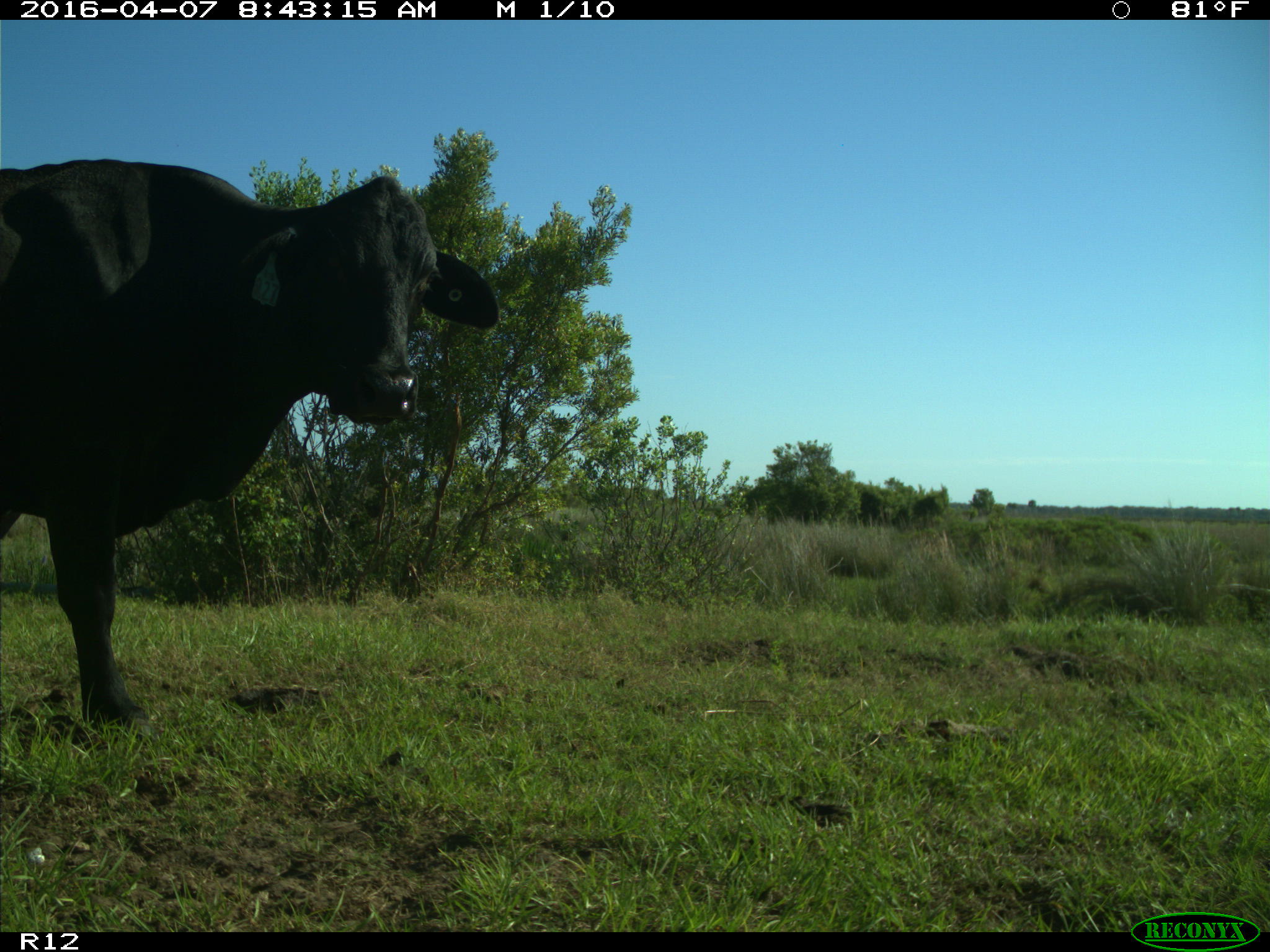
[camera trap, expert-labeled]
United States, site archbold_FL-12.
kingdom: Animalia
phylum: Chordata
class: Mammalia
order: Artiodactyla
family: Bovidae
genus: Bos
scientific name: Bos taurus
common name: domestic cow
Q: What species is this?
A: Bos taurus (domestic cow).